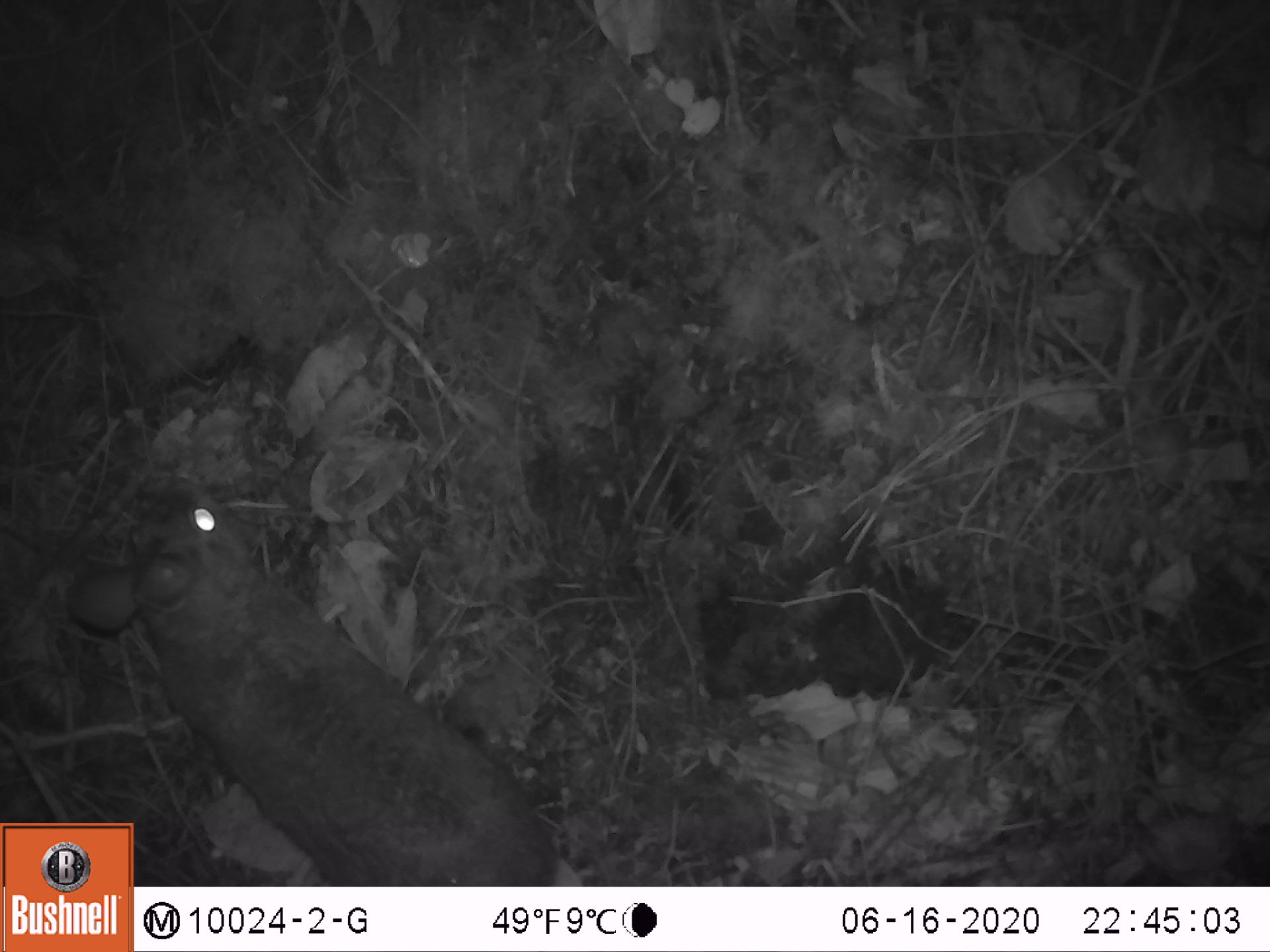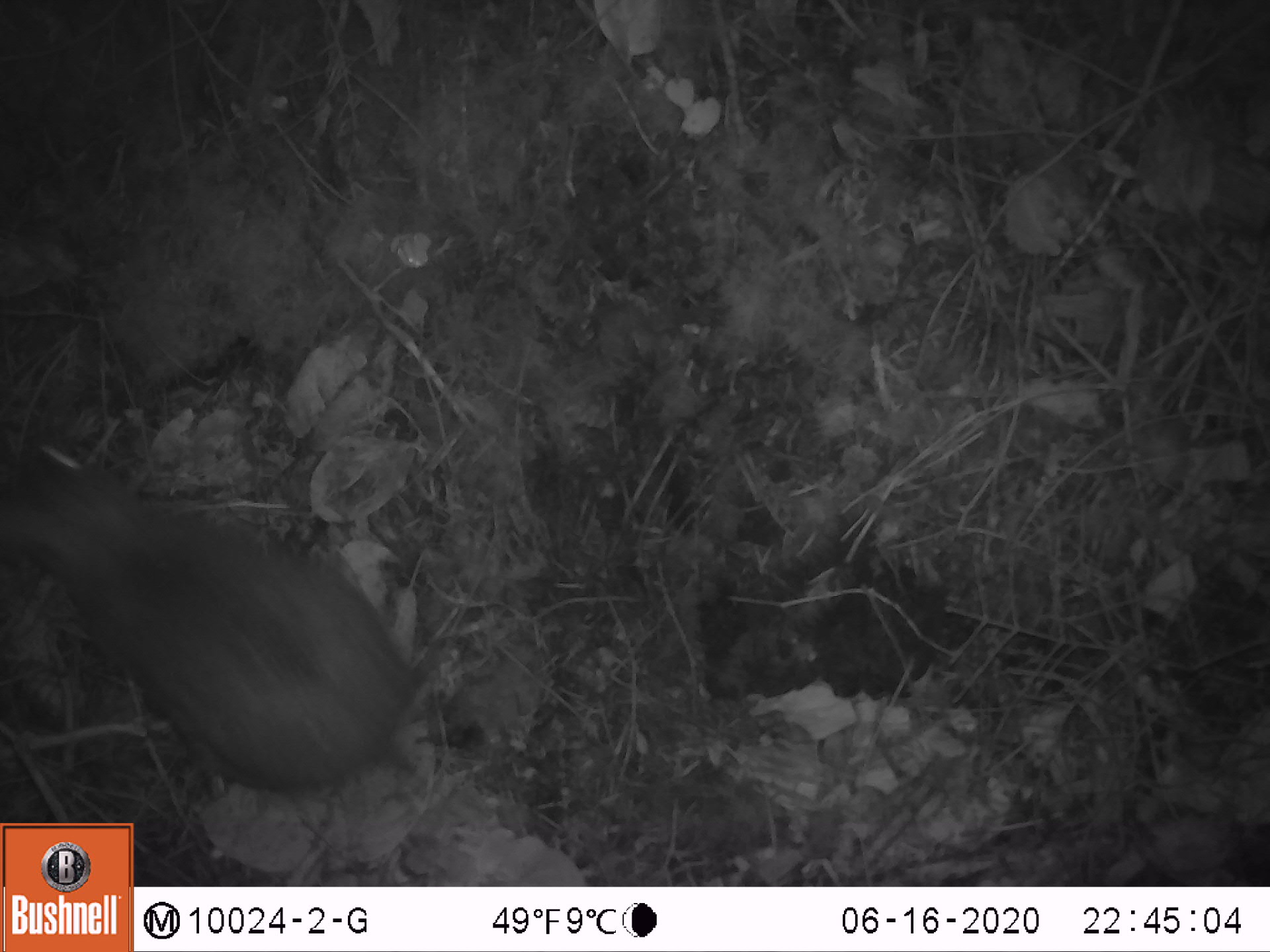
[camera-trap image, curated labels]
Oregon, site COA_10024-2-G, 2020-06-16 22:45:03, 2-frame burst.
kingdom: Animalia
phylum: Chordata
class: Mammalia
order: Lagomorpha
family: Leporidae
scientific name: Leporidae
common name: hares and rabbits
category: leporidae family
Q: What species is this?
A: Leporidae family (hares and rabbits) (Leporidae).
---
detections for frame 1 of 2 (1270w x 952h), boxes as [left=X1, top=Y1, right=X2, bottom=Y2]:
leporidae family: [left=72, top=485, right=551, bottom=818]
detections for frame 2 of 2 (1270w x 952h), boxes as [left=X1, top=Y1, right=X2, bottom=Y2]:
leporidae family: [left=1, top=424, right=412, bottom=806]